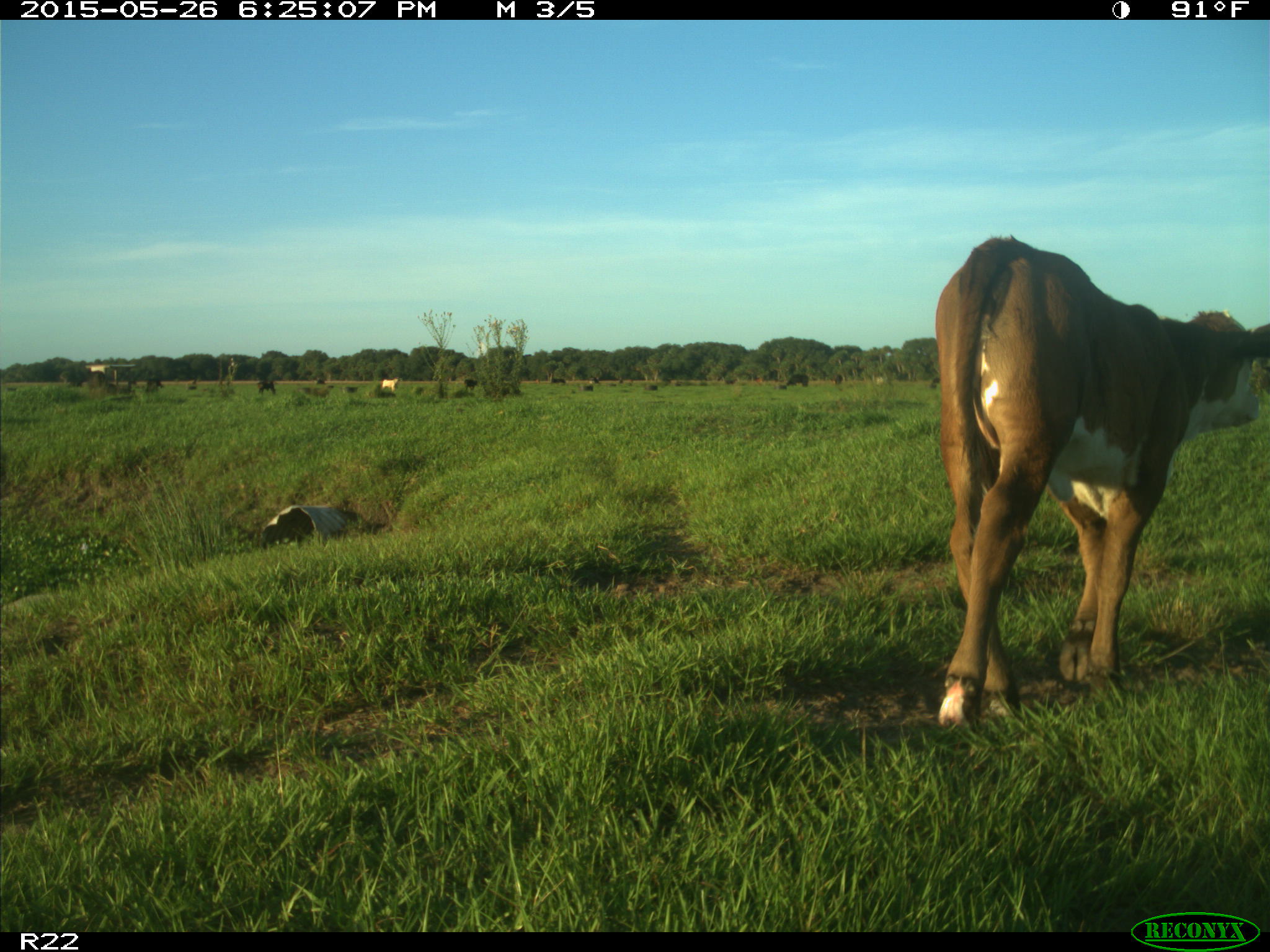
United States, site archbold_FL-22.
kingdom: Animalia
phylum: Chordata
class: Mammalia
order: Artiodactyla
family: Bovidae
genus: Bos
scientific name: Bos taurus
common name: domestic cow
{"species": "Bos taurus (domestic cow)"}